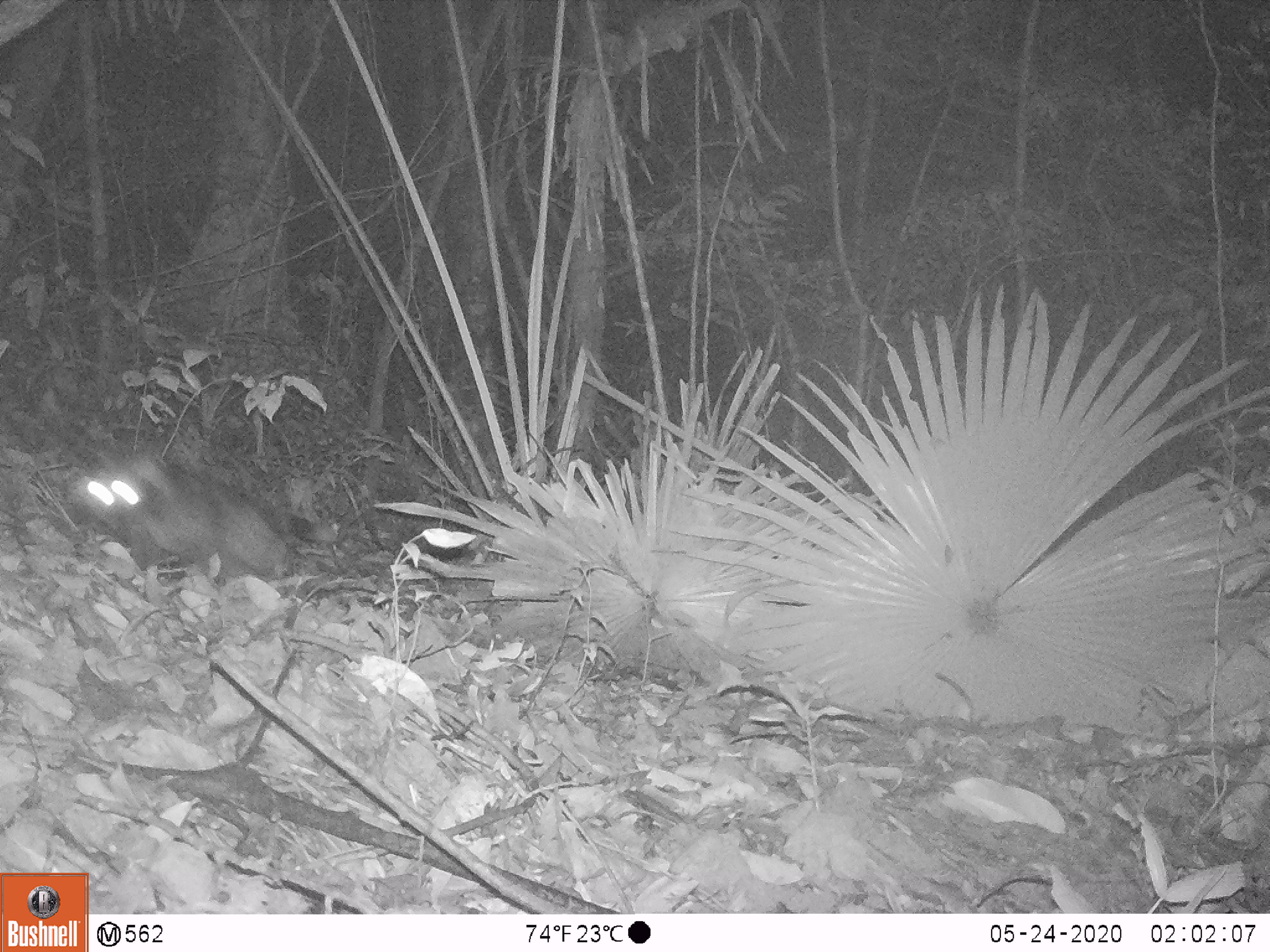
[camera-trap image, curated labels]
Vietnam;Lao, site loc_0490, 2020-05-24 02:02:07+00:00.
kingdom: Animalia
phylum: Chordata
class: Mammalia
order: Carnivora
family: Viverridae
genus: Paradoxurus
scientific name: Paradoxurus hermaphroditus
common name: common palm civet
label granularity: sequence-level